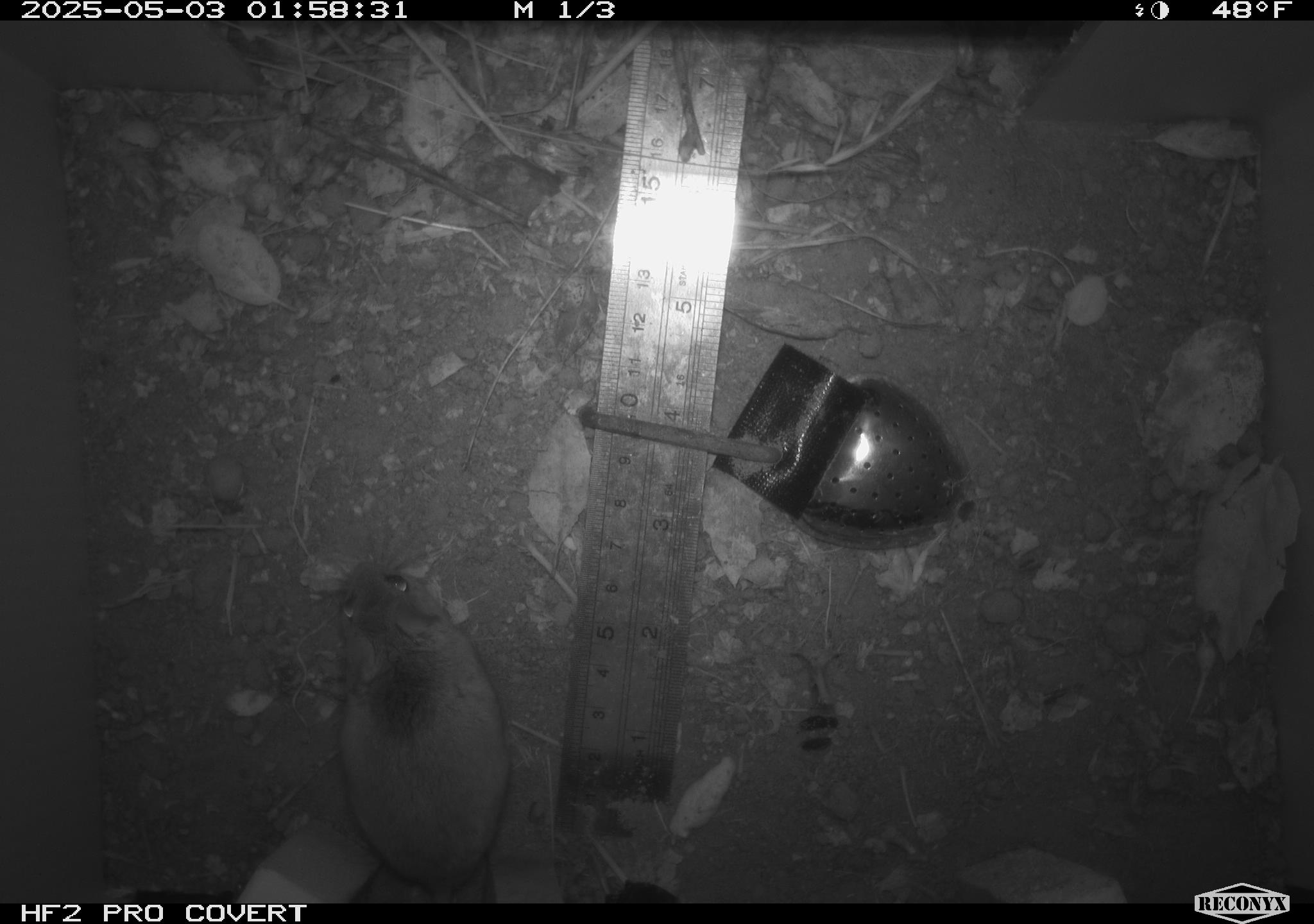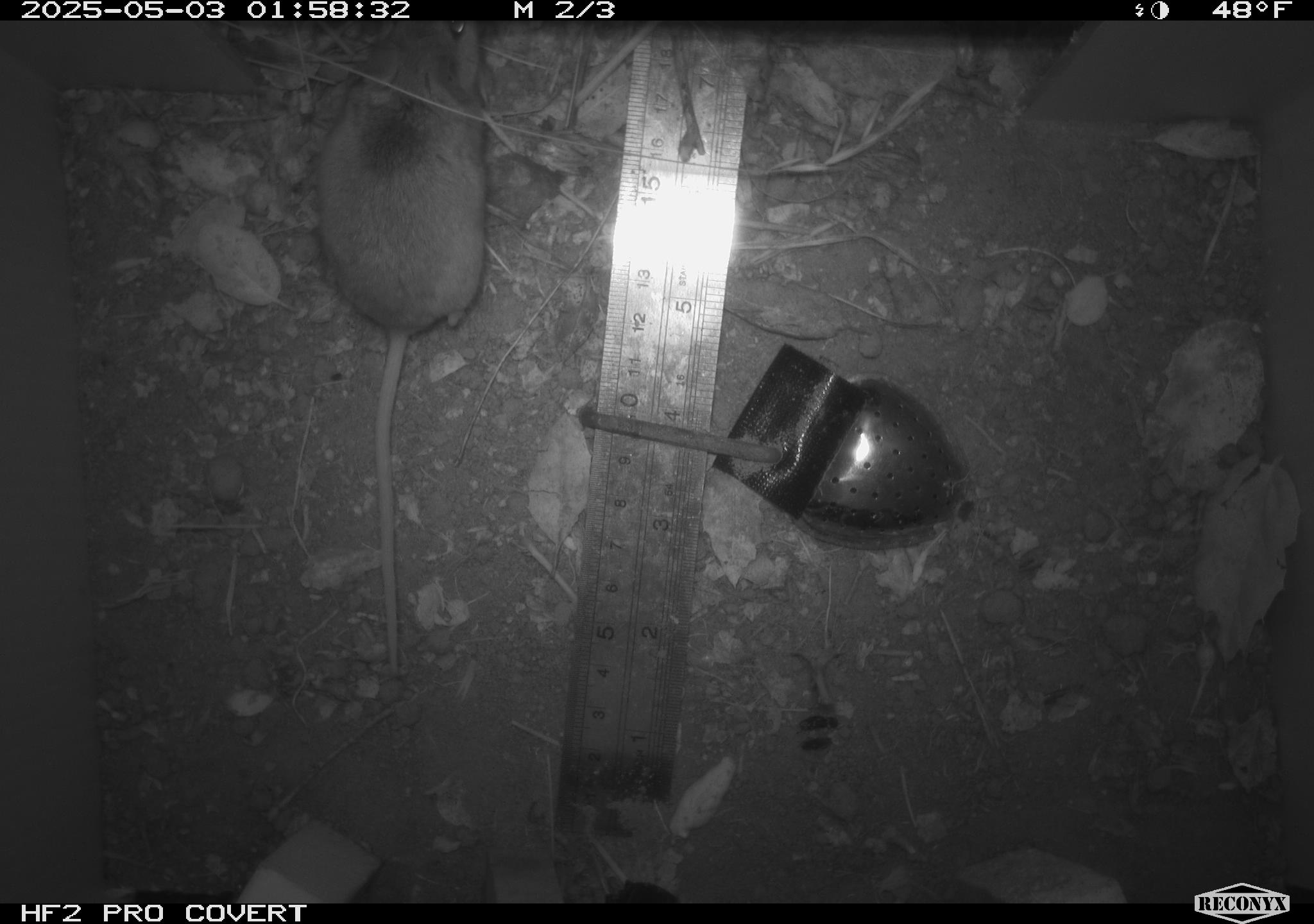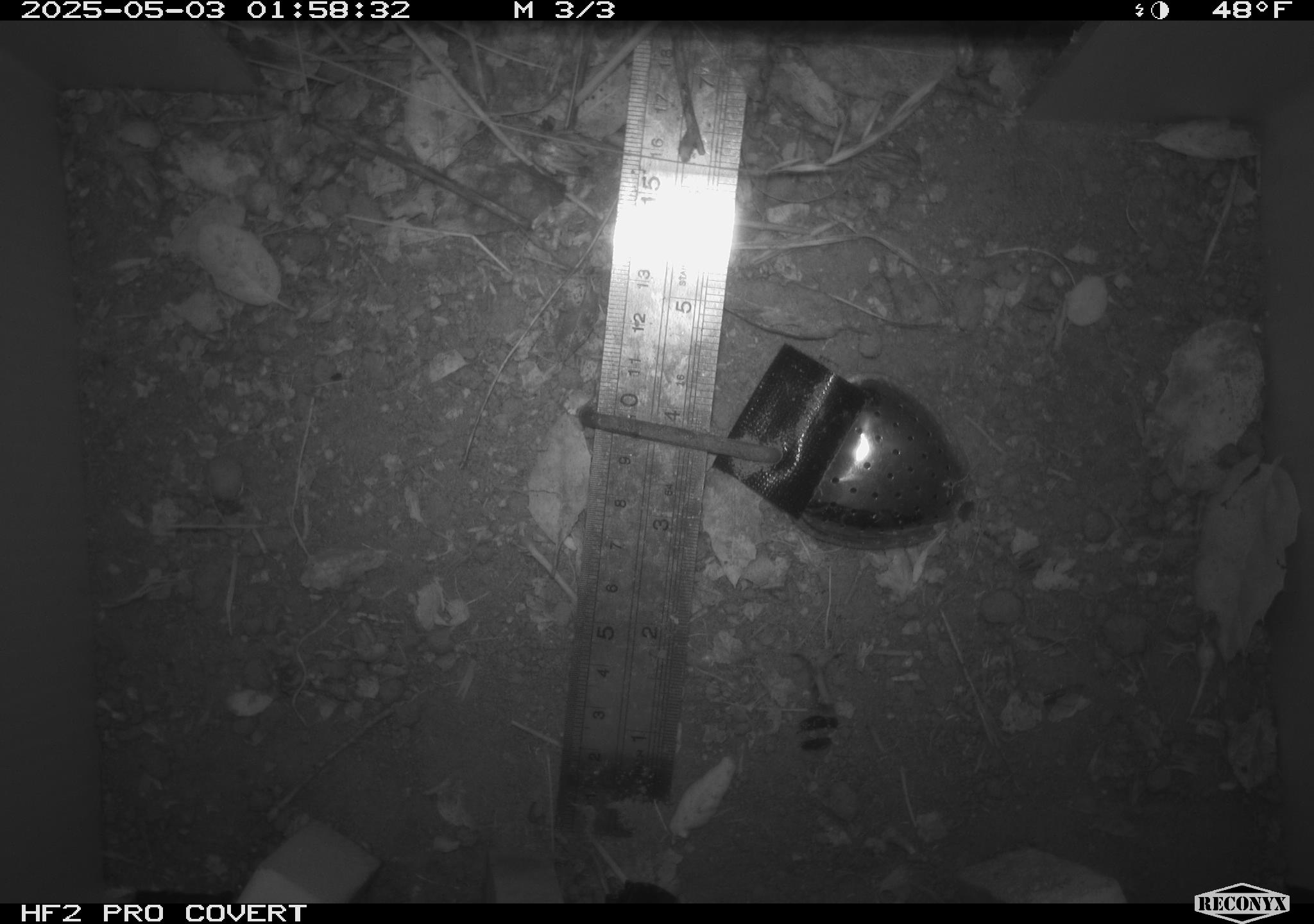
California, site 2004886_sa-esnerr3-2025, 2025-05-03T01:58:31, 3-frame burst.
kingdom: Animalia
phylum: Chordata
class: Mammalia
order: Rodentia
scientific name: Rodentia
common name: rodent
Rodent (Rodentia).